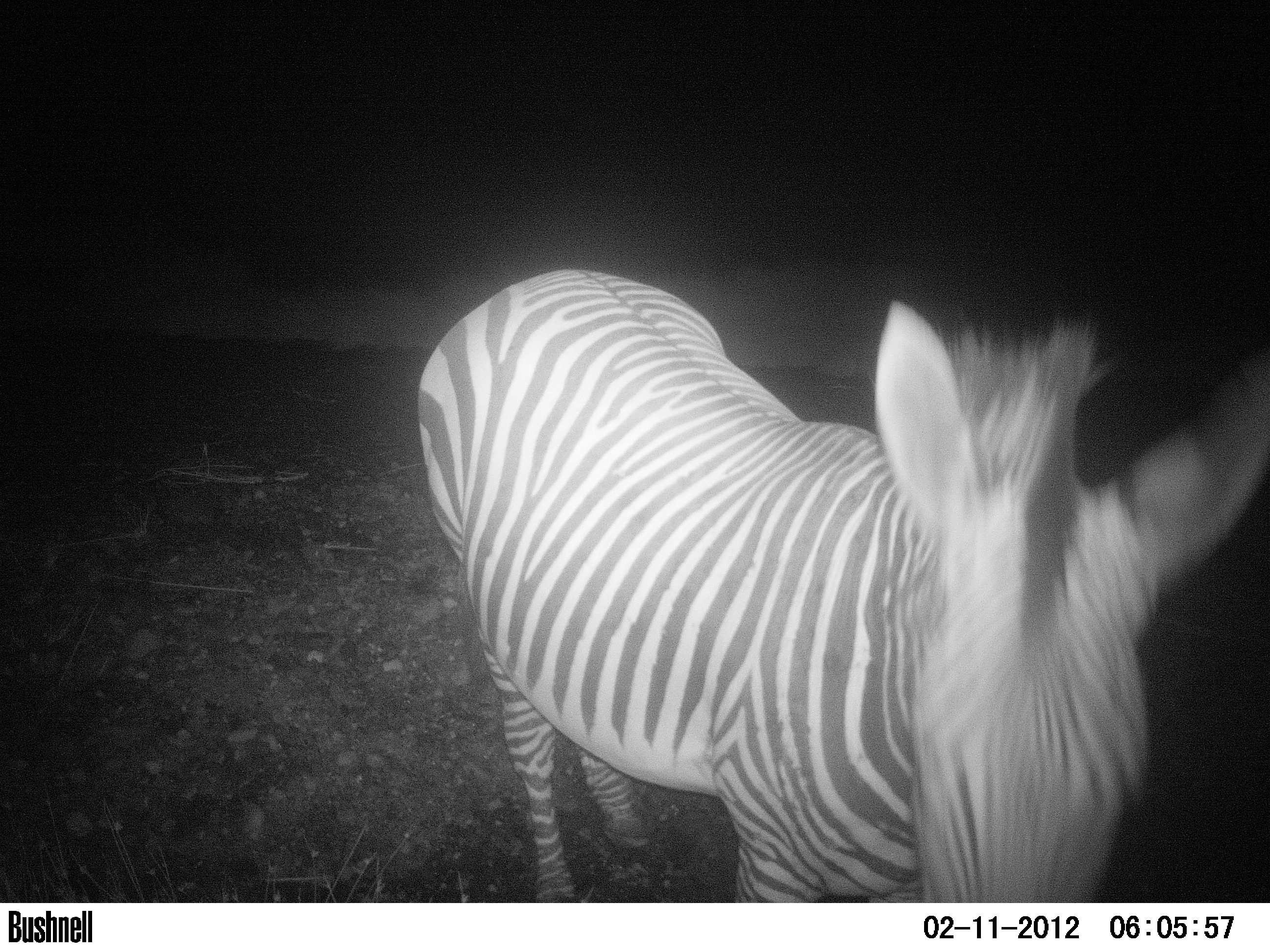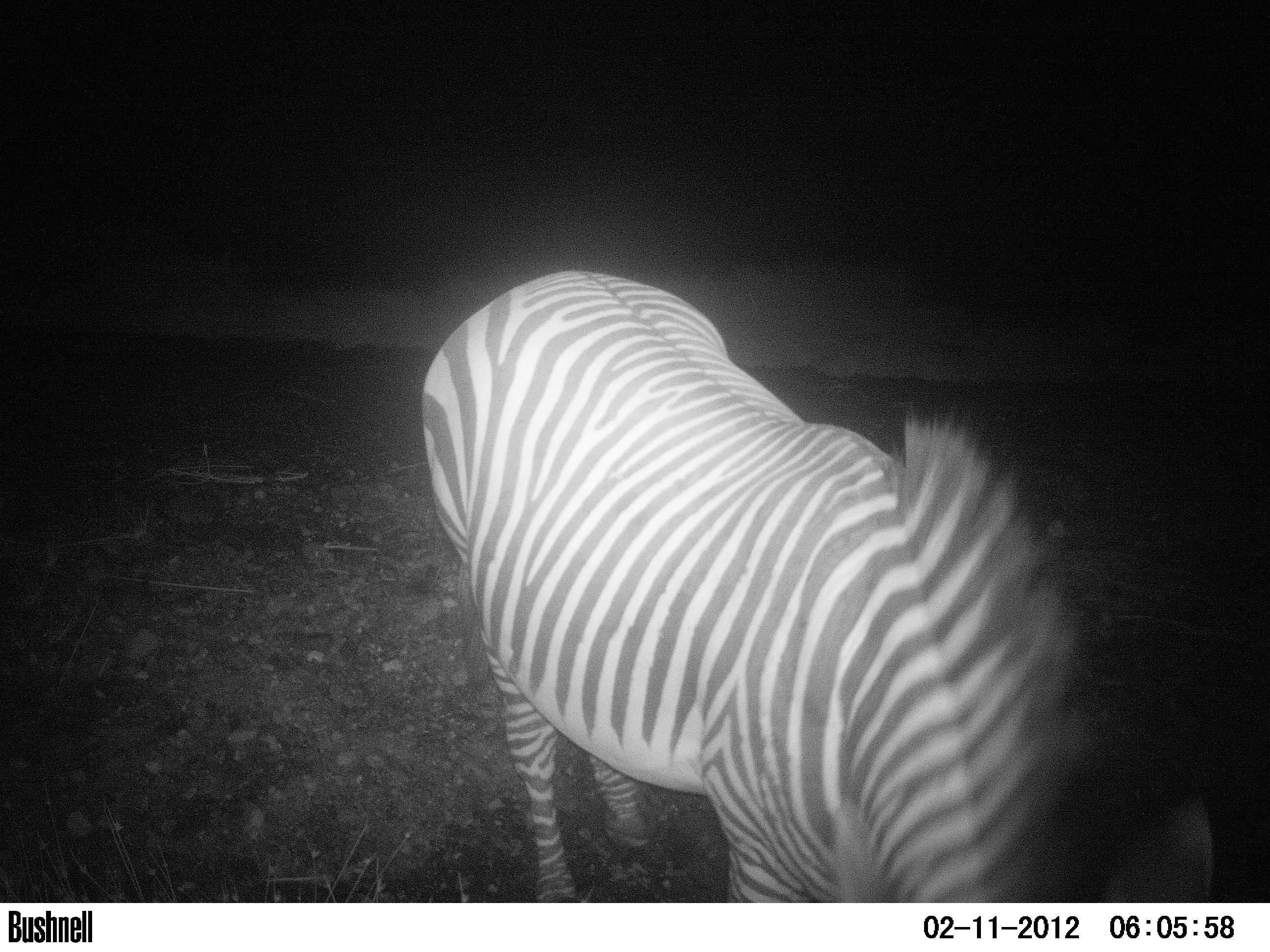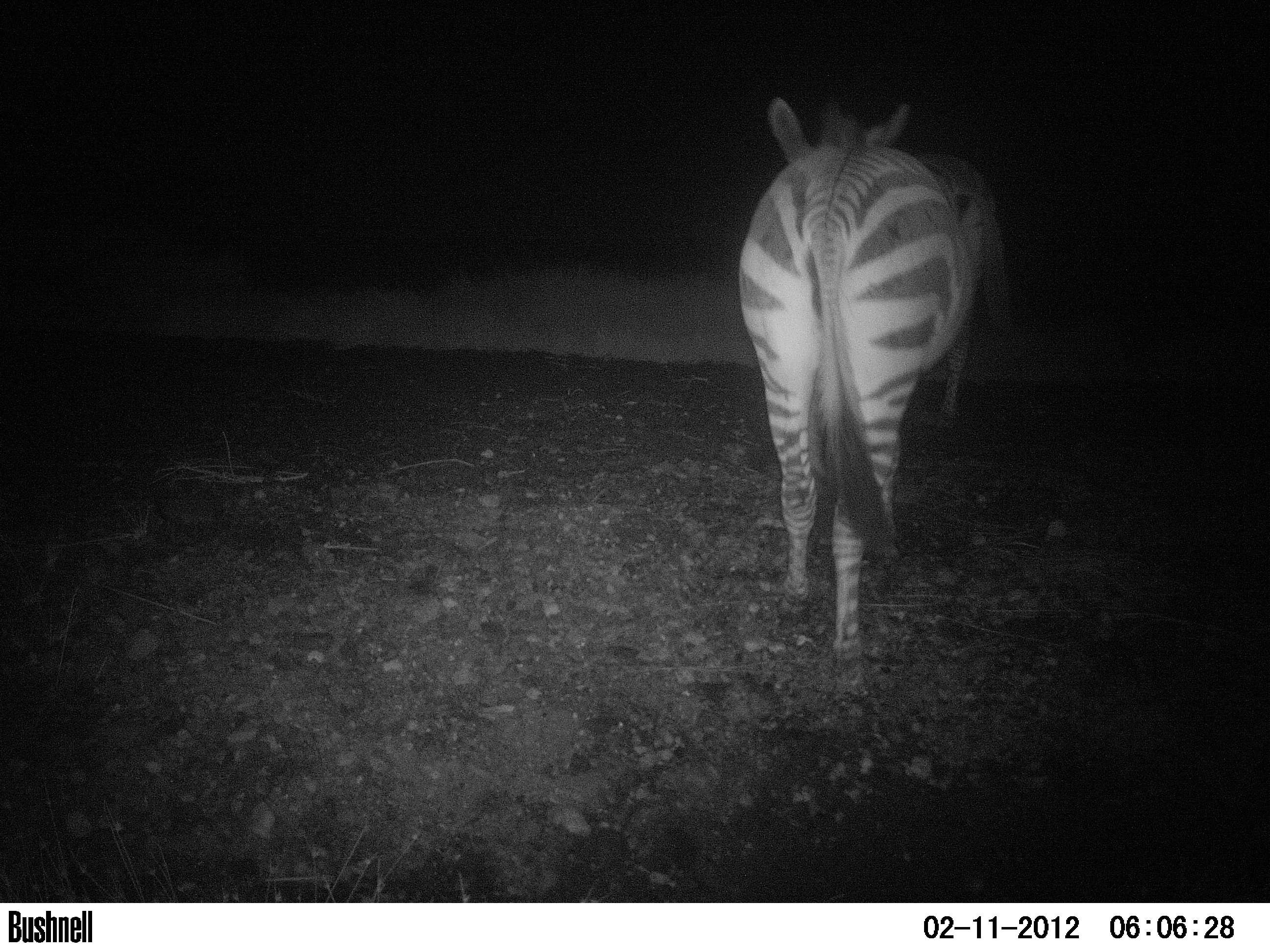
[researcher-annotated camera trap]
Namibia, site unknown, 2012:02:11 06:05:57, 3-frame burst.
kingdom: Animalia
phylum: Chordata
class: Mammalia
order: Perissodactyla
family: Equidae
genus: Equus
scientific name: Equus zebra hartmannae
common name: hartmann's mountain zebra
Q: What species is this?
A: Equus zebra hartmannae (hartmann's mountain zebra).